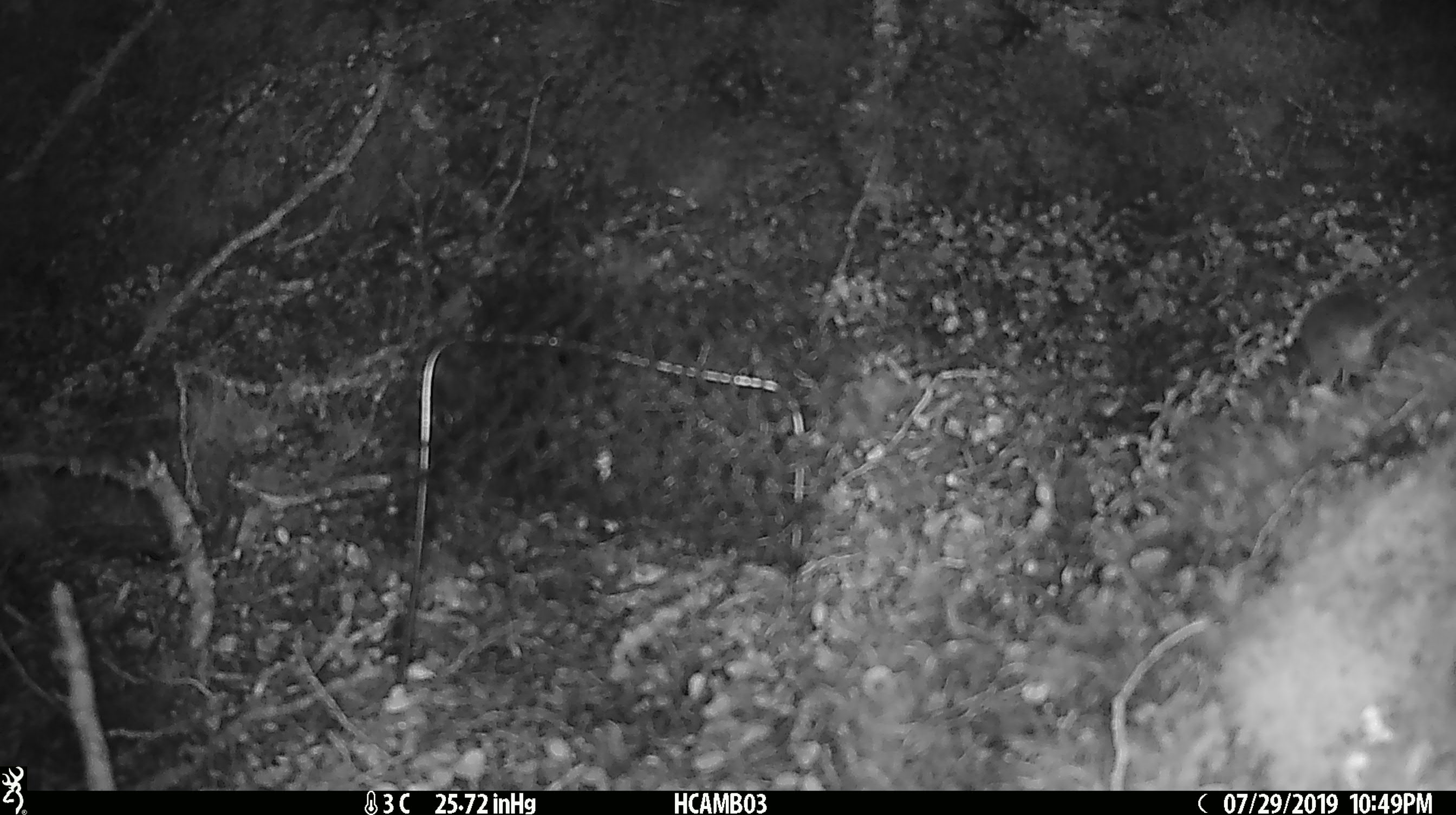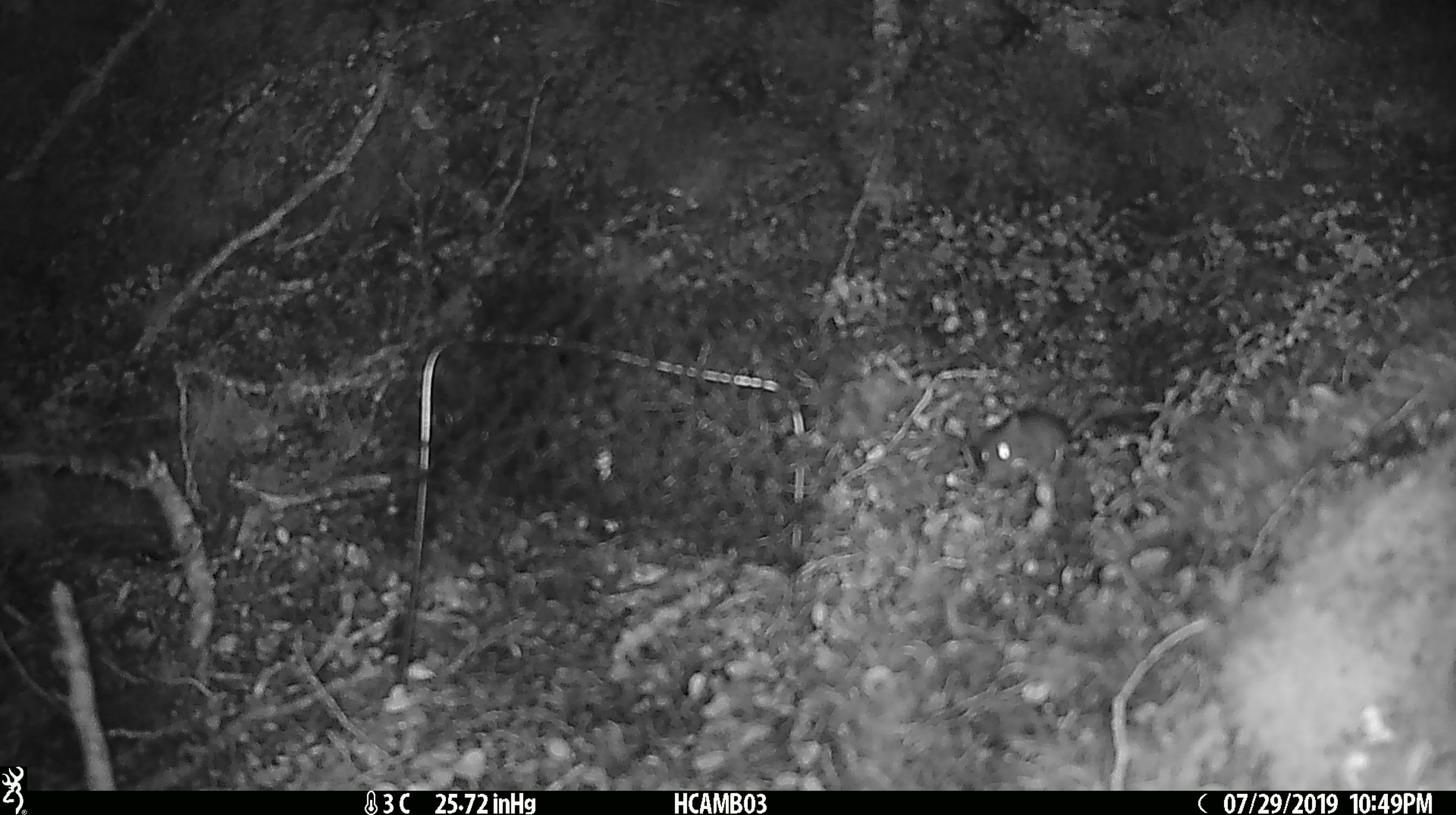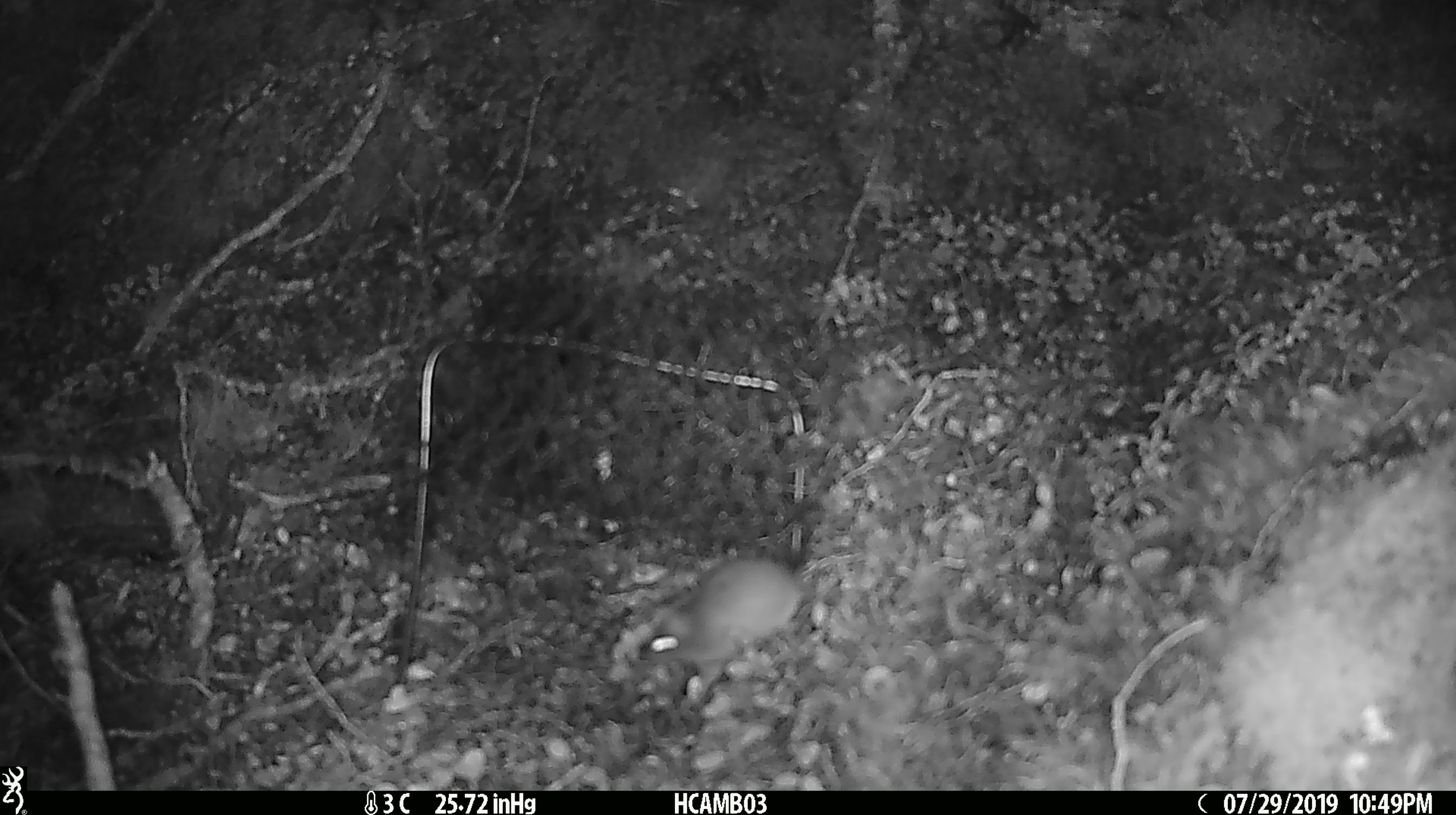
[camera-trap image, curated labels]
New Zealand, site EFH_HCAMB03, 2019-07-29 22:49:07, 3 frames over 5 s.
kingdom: Animalia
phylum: Chordata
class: Mammalia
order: Rodentia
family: Muridae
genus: Mus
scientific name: Mus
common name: mouse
Mouse (Mus).